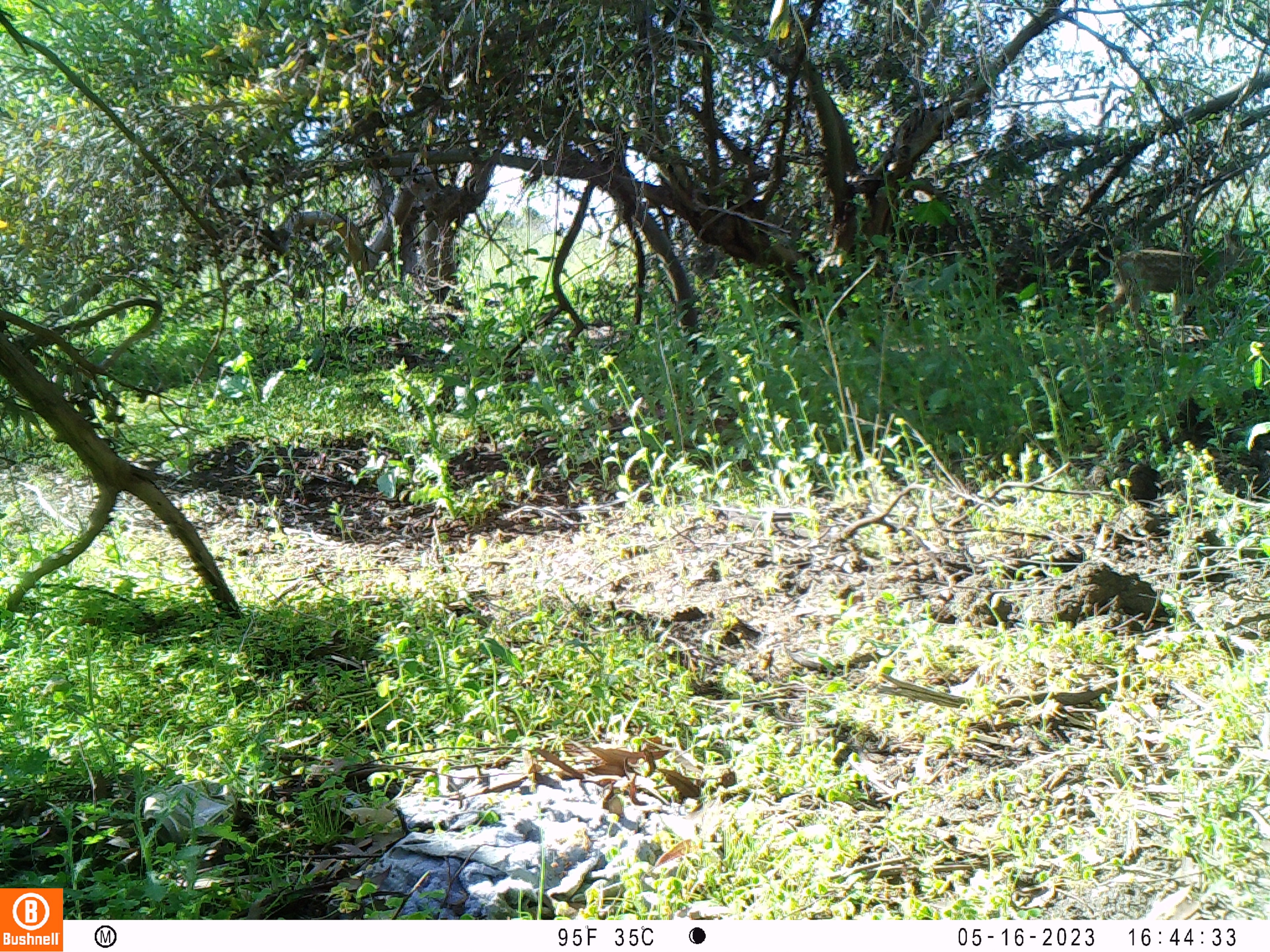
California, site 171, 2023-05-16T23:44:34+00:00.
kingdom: Animalia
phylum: Chordata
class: Mammalia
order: Artiodactyla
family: Cervidae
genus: Odocoileus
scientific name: Odocoileus hemionus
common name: mule deer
Mule deer (Odocoileus hemionus).